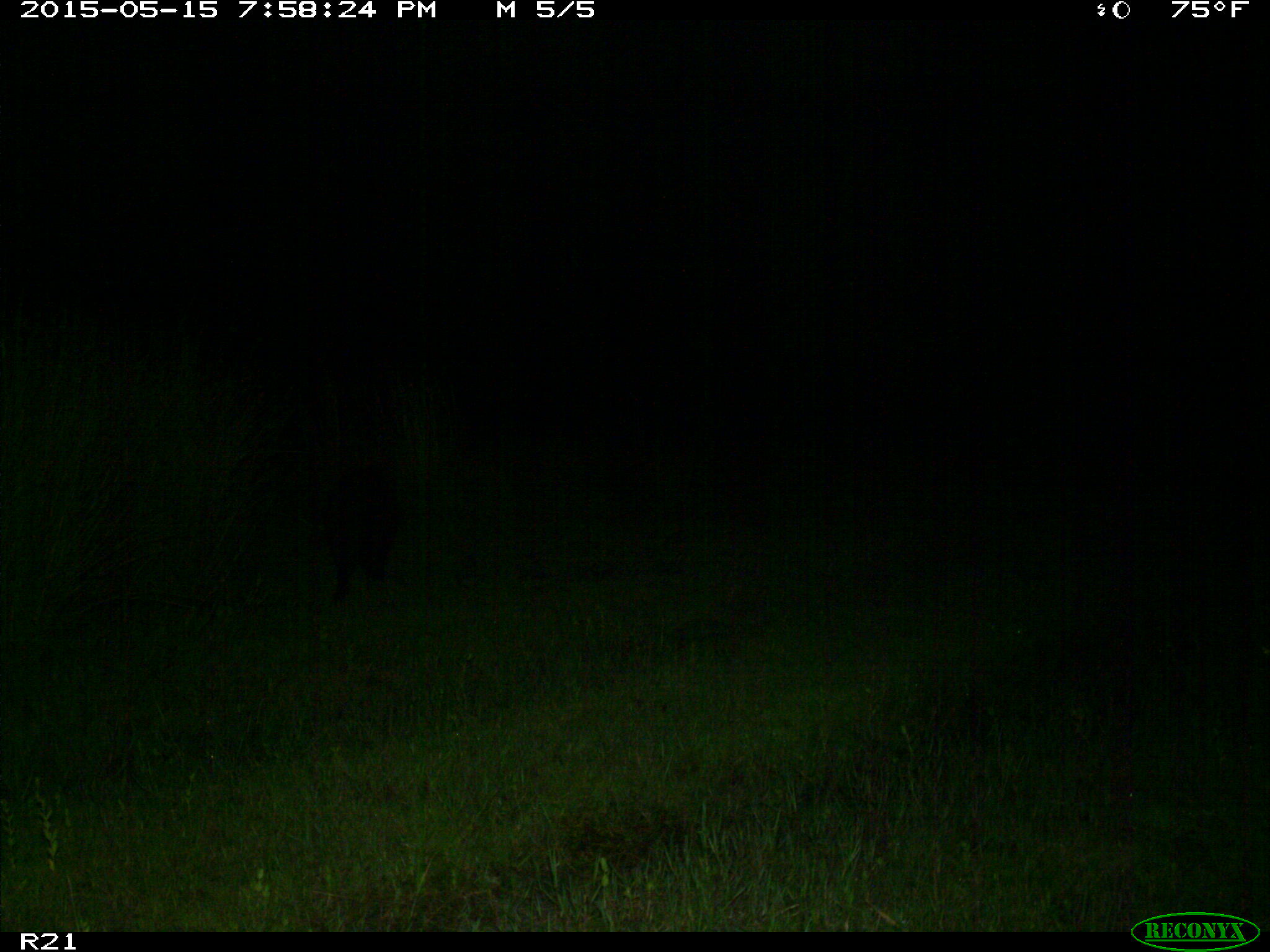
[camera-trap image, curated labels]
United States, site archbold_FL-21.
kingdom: Animalia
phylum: Chordata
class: Mammalia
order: Artiodactyla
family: Suidae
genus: Sus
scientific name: Sus scrofa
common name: wild boar